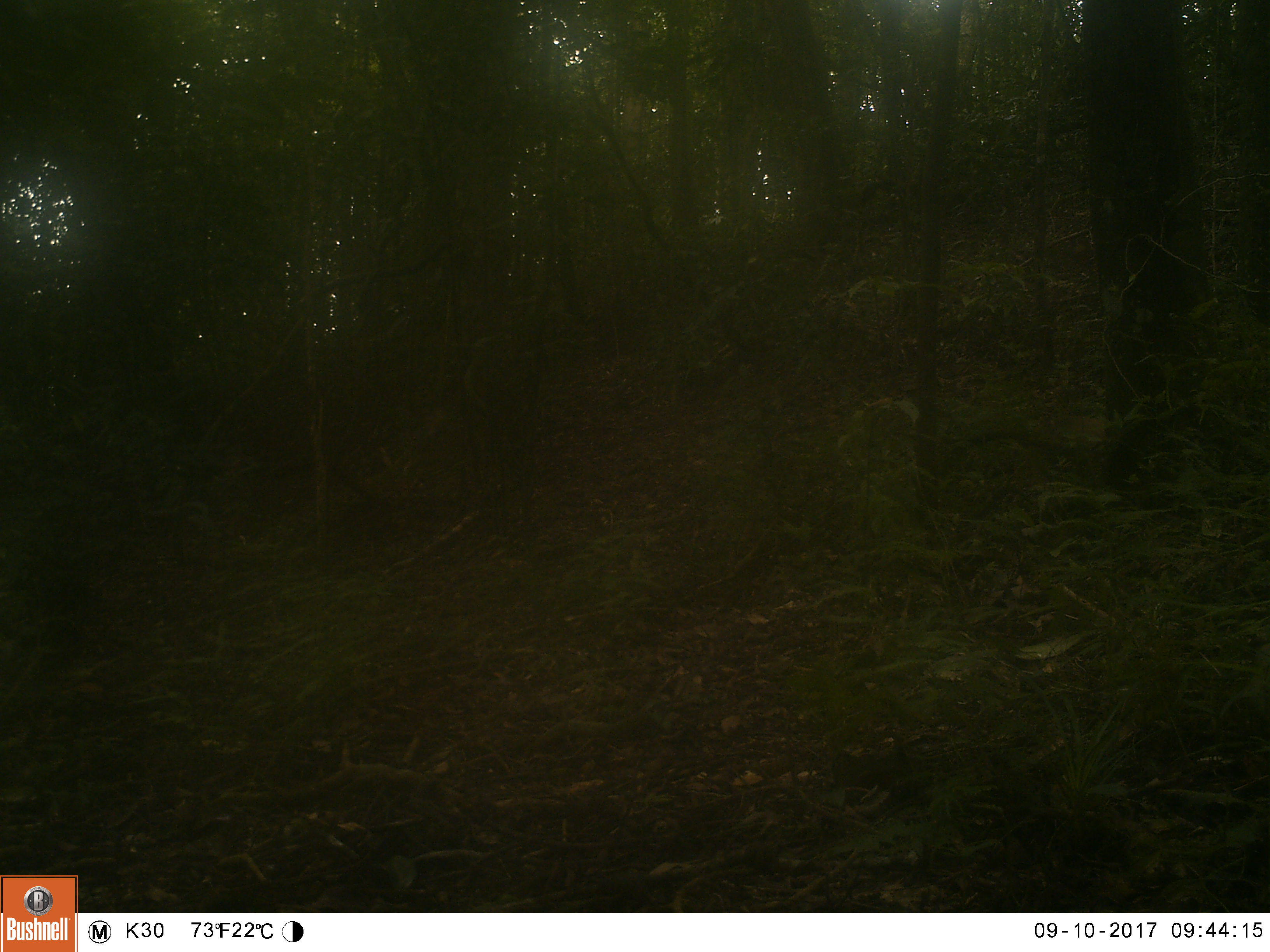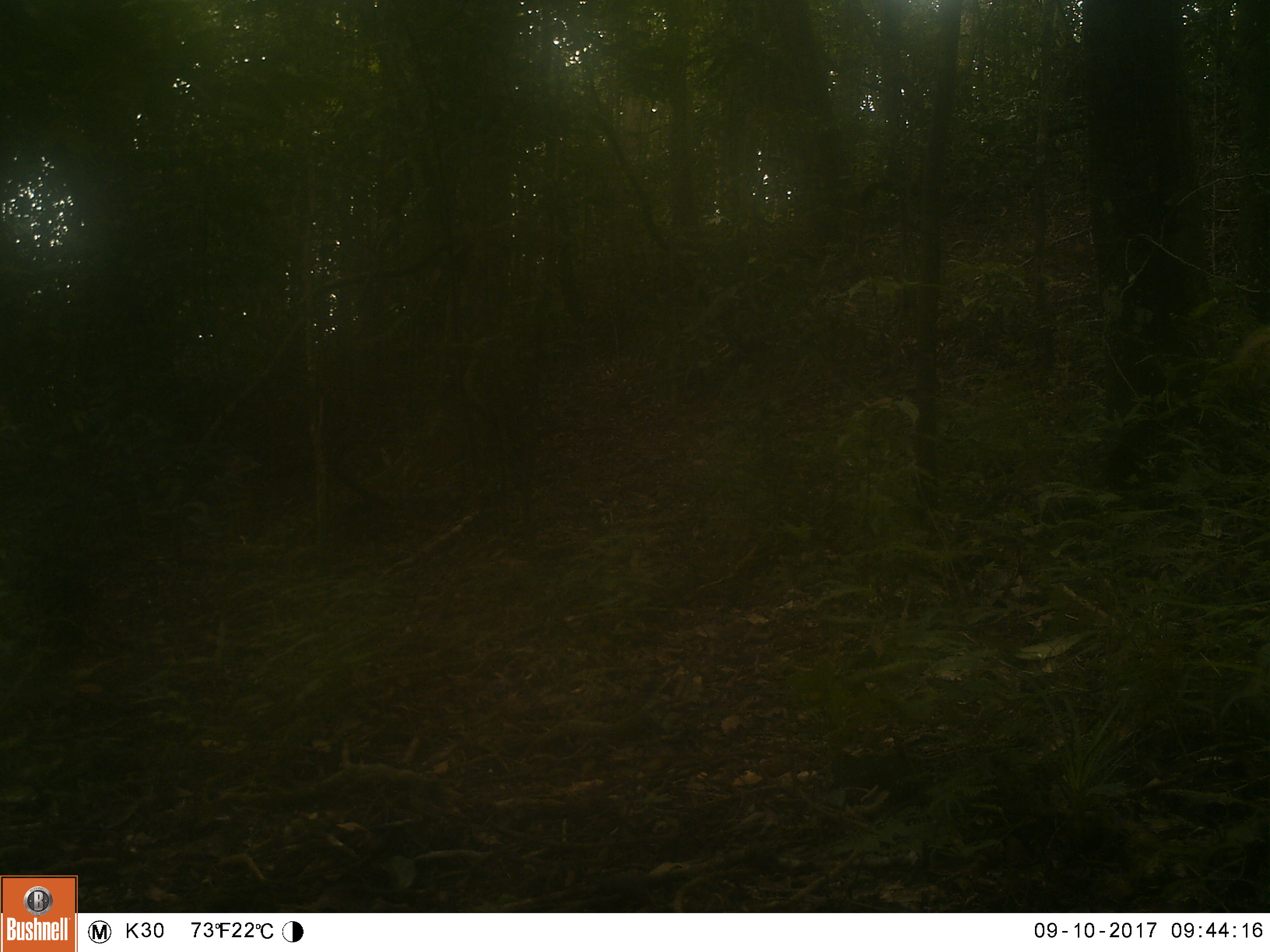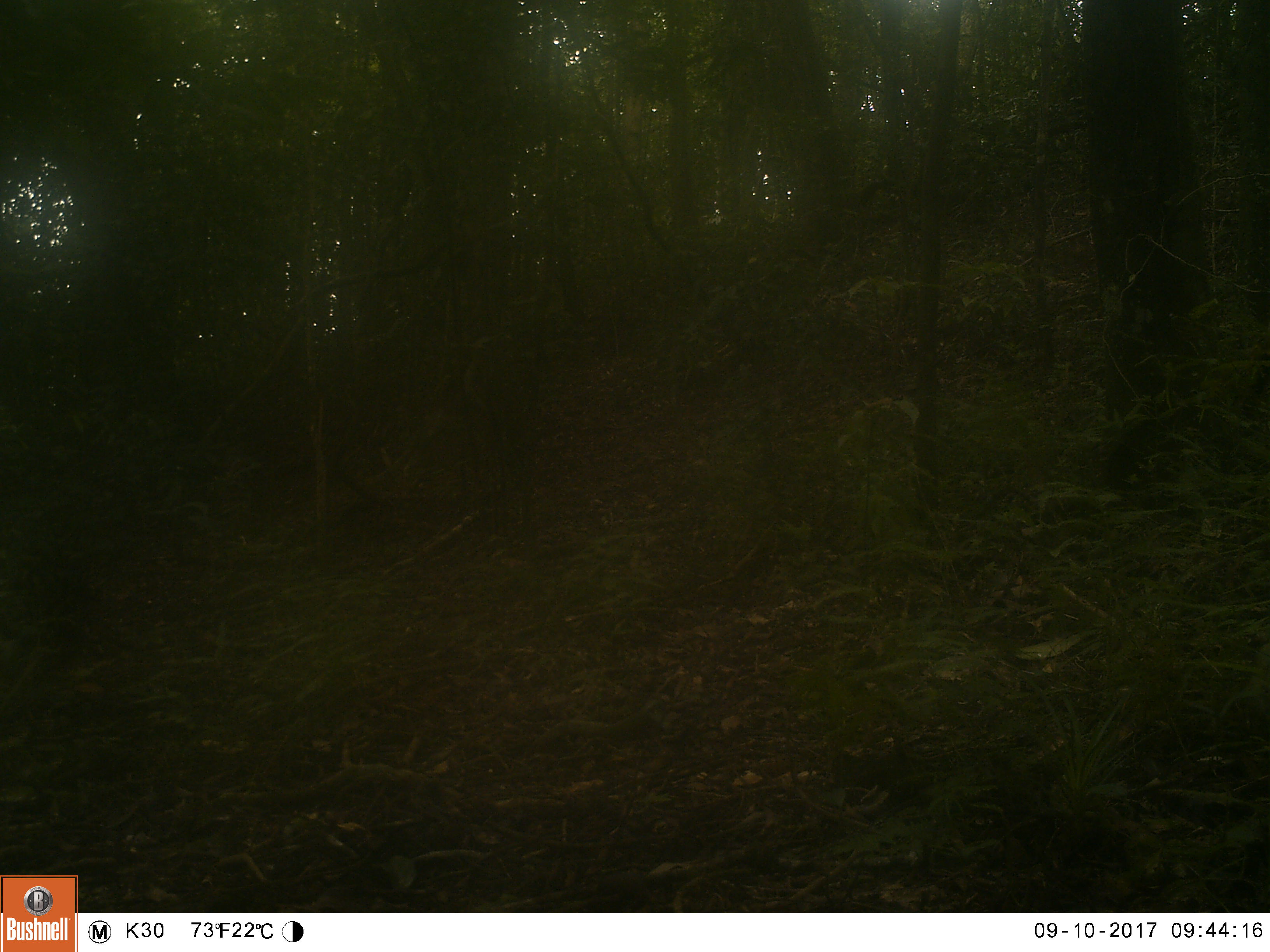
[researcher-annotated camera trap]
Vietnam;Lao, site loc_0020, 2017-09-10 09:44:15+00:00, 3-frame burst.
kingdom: Animalia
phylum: Chordata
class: Mammalia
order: Carnivora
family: Mustelidae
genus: Martes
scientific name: Martes flavigula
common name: yellow-throated marten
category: yellow throated marten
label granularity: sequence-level